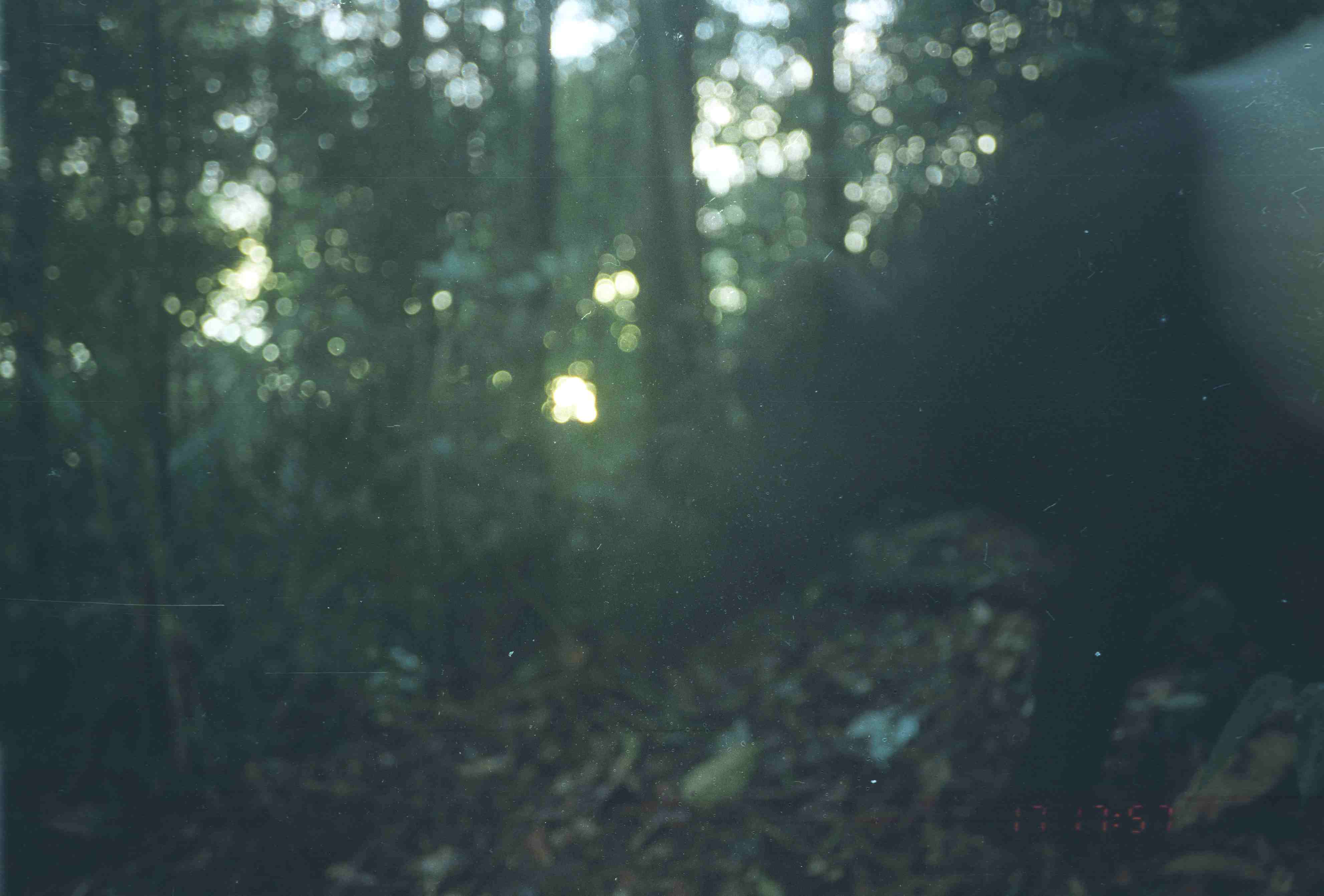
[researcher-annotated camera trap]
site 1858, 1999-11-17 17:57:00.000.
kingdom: Animalia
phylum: Chordata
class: Mammalia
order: Perissodactyla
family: Tapiridae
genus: Tapirus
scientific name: Tapirus indicus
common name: malayan tapir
Tapirus indicus (malayan tapir), count 1.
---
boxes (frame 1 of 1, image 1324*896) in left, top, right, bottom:
tapirus indicus: 591, 2, 1323, 853